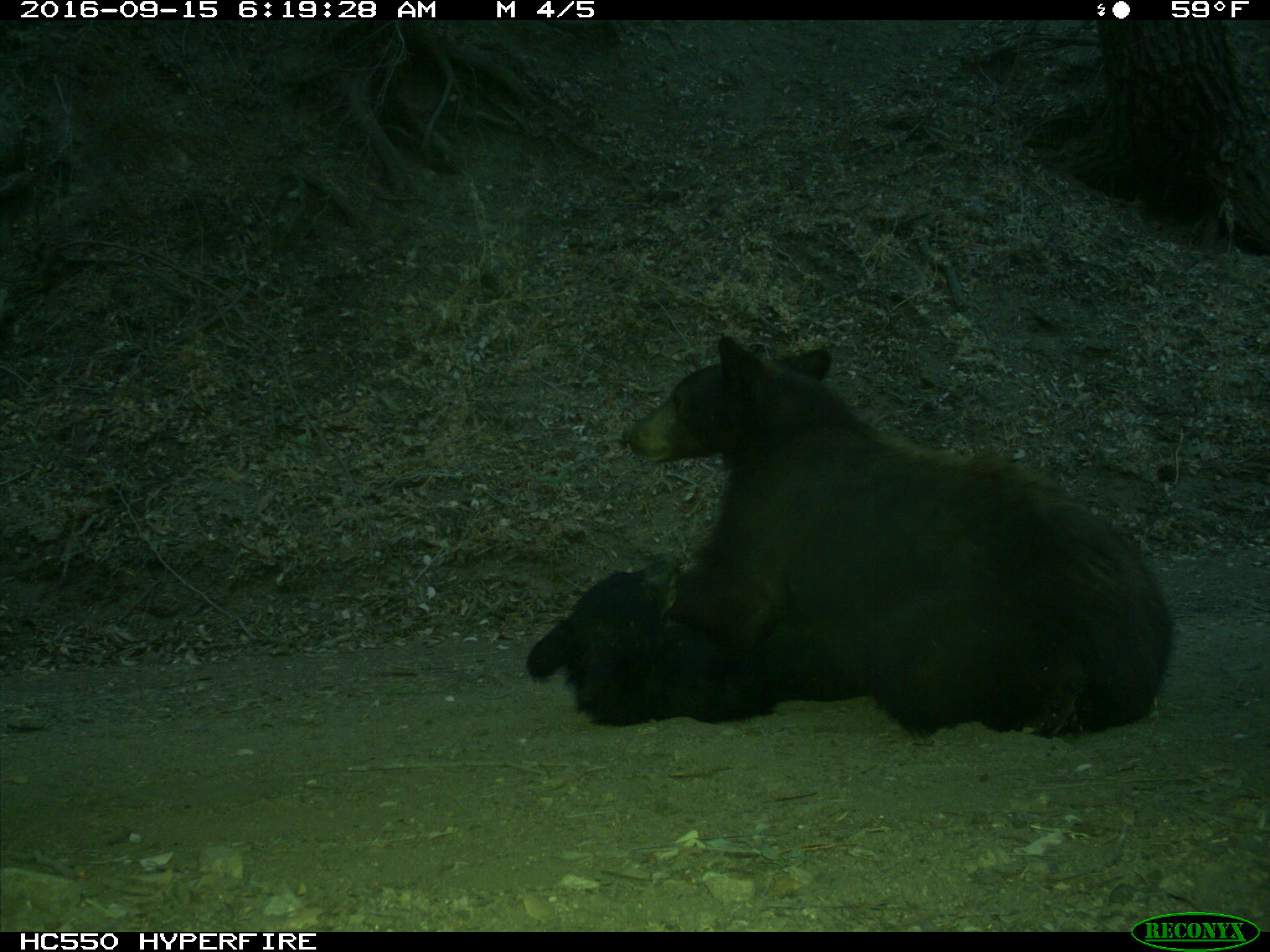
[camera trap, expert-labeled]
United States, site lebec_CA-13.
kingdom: Animalia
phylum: Chordata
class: Mammalia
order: Carnivora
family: Ursidae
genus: Ursus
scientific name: Ursus americanus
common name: american black bear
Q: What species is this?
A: Ursus americanus (american black bear).